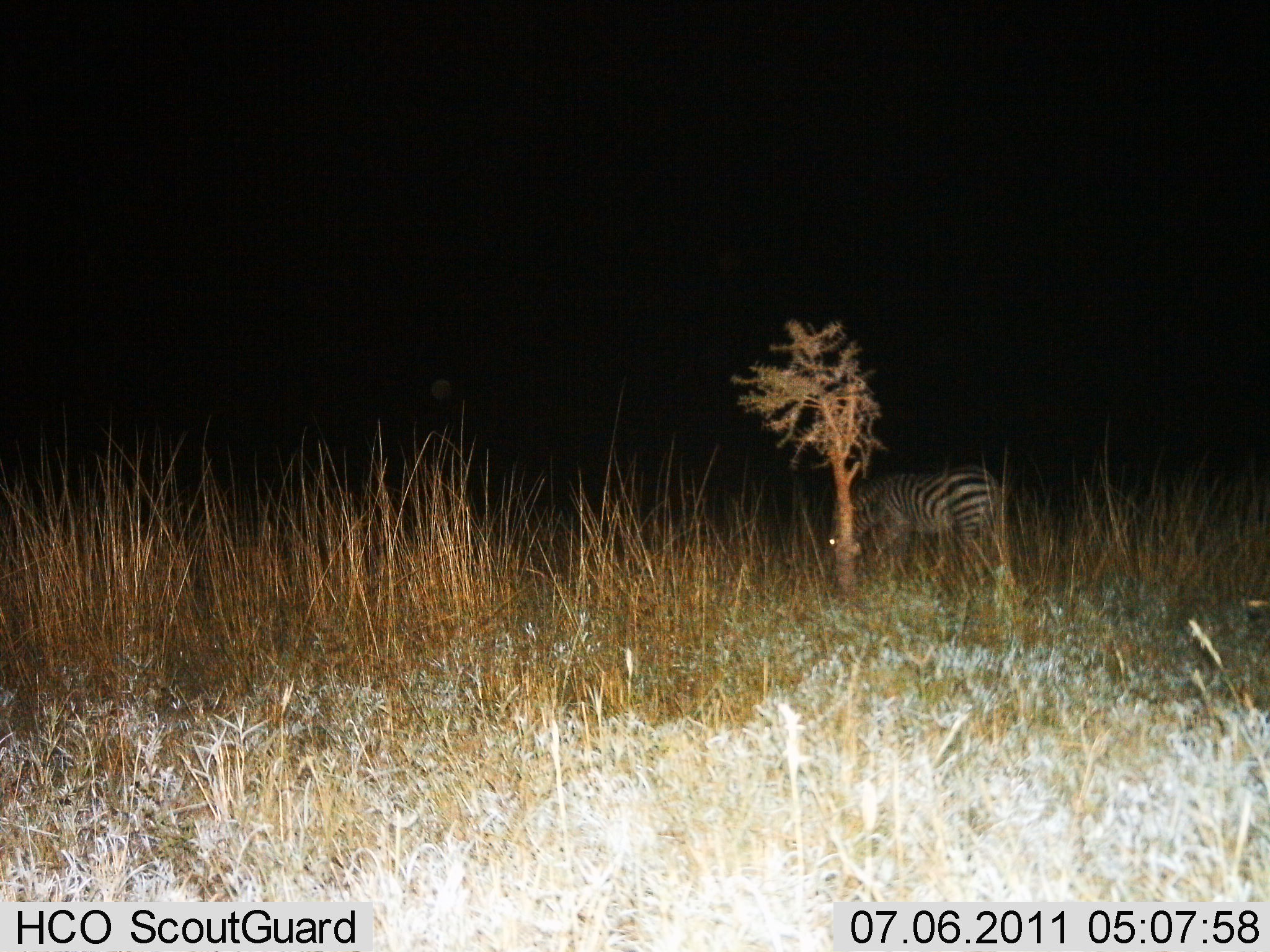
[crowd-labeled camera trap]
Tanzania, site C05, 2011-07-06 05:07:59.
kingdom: Animalia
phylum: Chordata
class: Mammalia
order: Perissodactyla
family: Equidae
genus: Equus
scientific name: Equus quagga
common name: plains zebra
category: zebra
Zebra (plains zebra) (Equus quagga), count 1. Behavior (volunteer vote fractions): standing 55%, resting 0%, moving 9%, interacting 0%. Young present (vote fraction): 0%. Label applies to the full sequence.